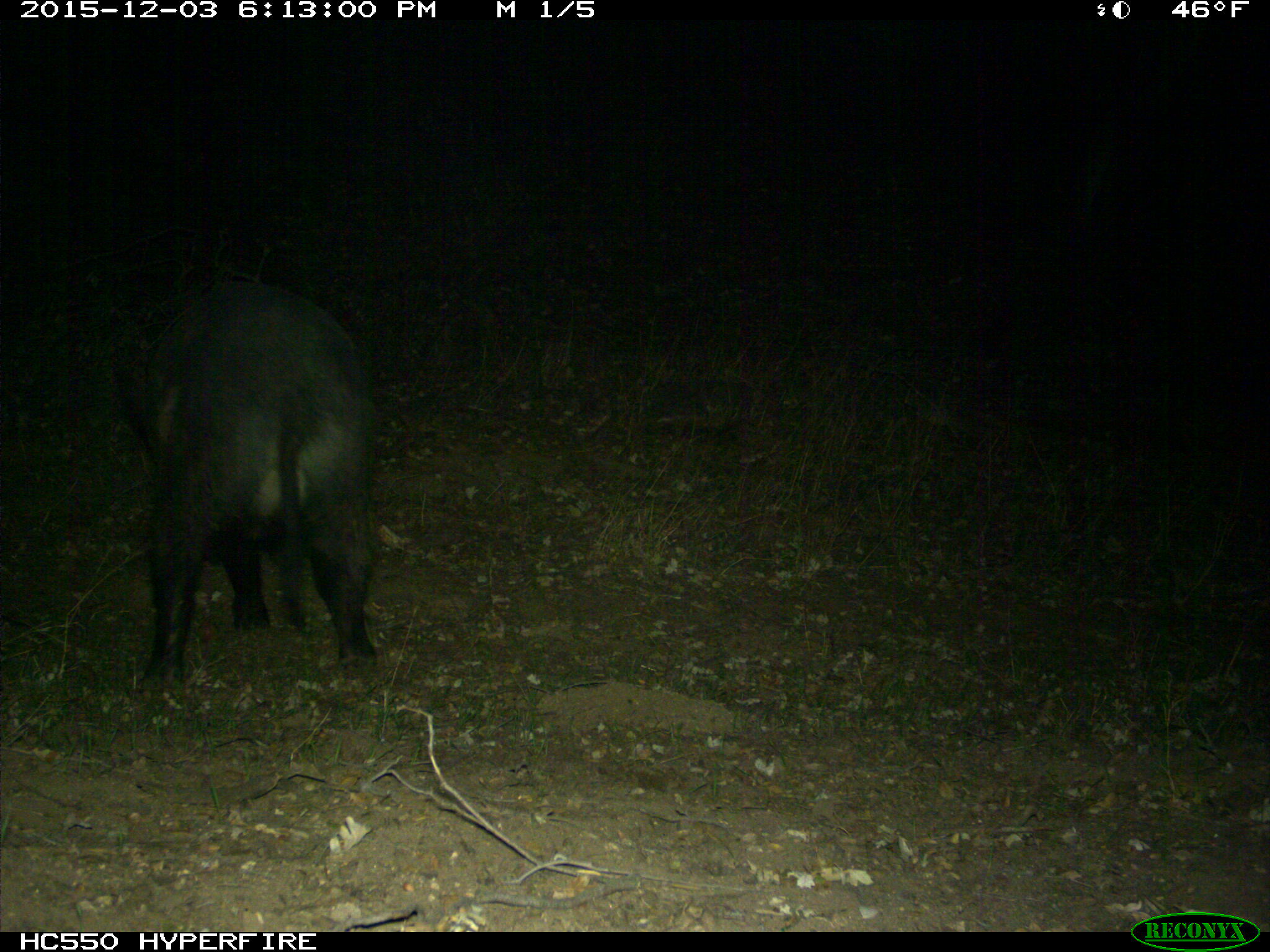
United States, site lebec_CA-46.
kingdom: Animalia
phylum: Chordata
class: Mammalia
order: Artiodactyla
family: Suidae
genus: Sus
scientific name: Sus scrofa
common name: wild boar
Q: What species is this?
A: Sus scrofa (wild boar).